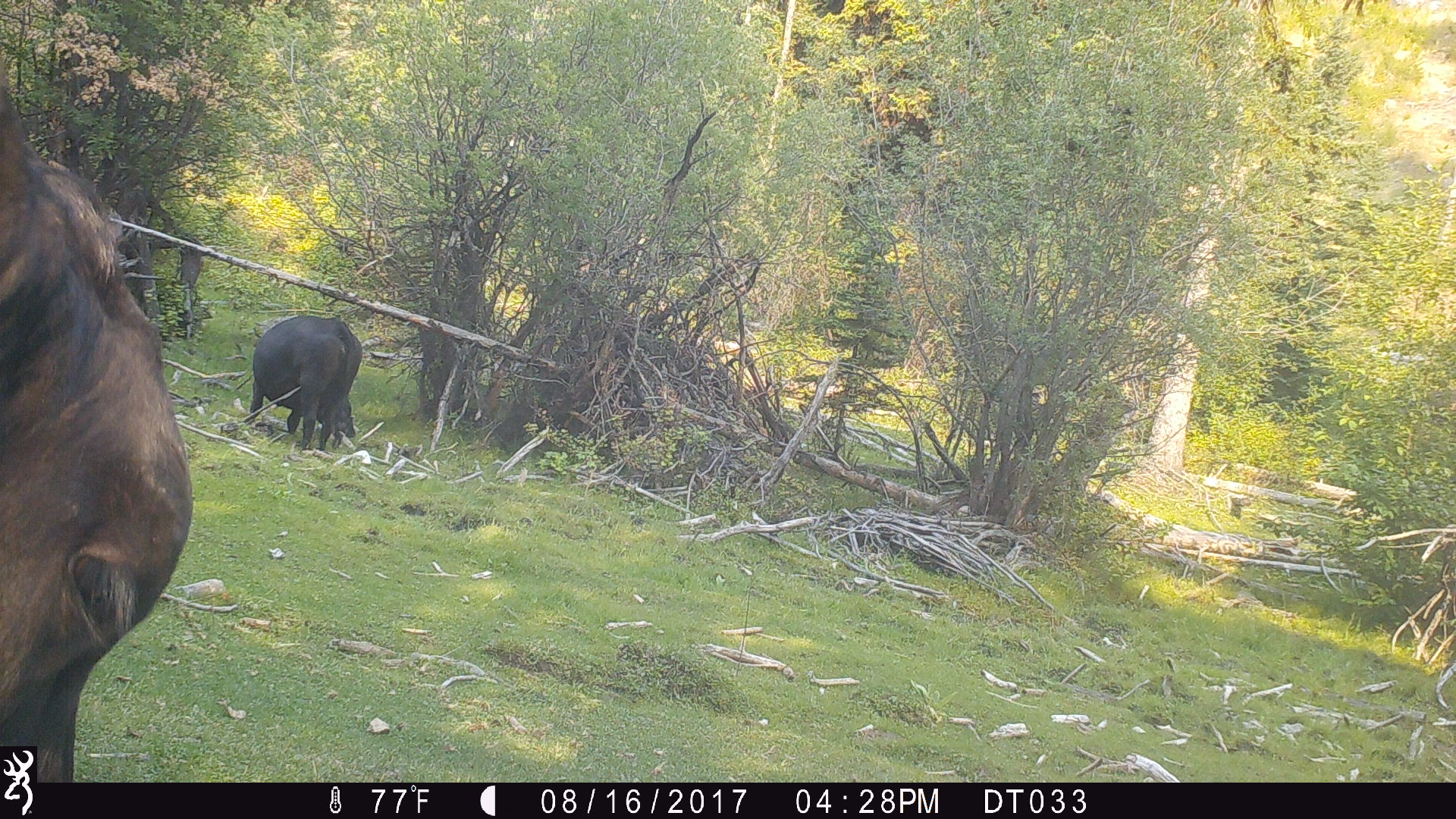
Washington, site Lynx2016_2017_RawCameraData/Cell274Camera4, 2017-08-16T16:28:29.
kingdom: Animalia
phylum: Chordata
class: Mammalia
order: Artiodactyla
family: Bovidae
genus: Bos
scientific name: Bos taurus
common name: domestic cattle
Domestic cattle (Bos taurus). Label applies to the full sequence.